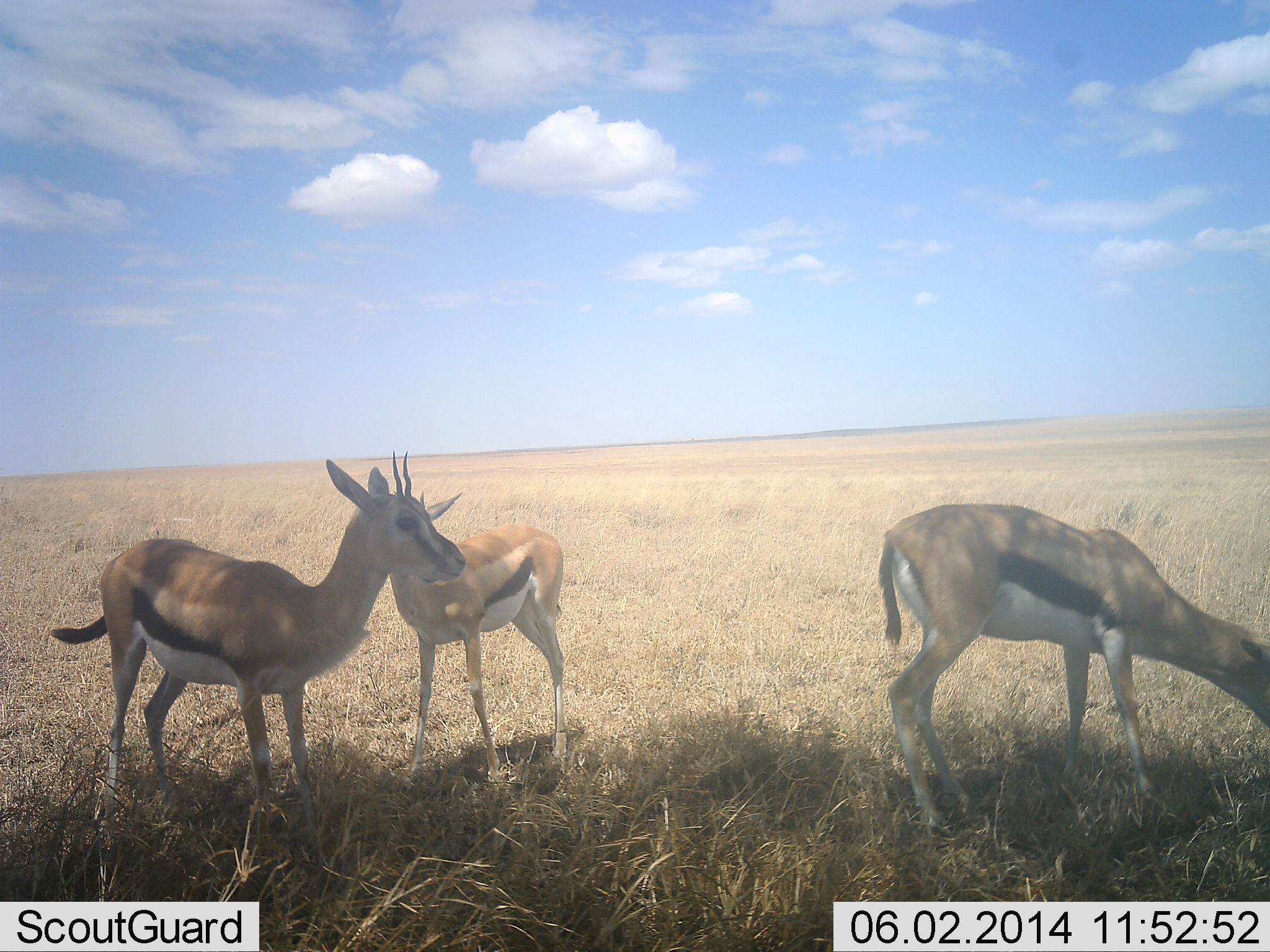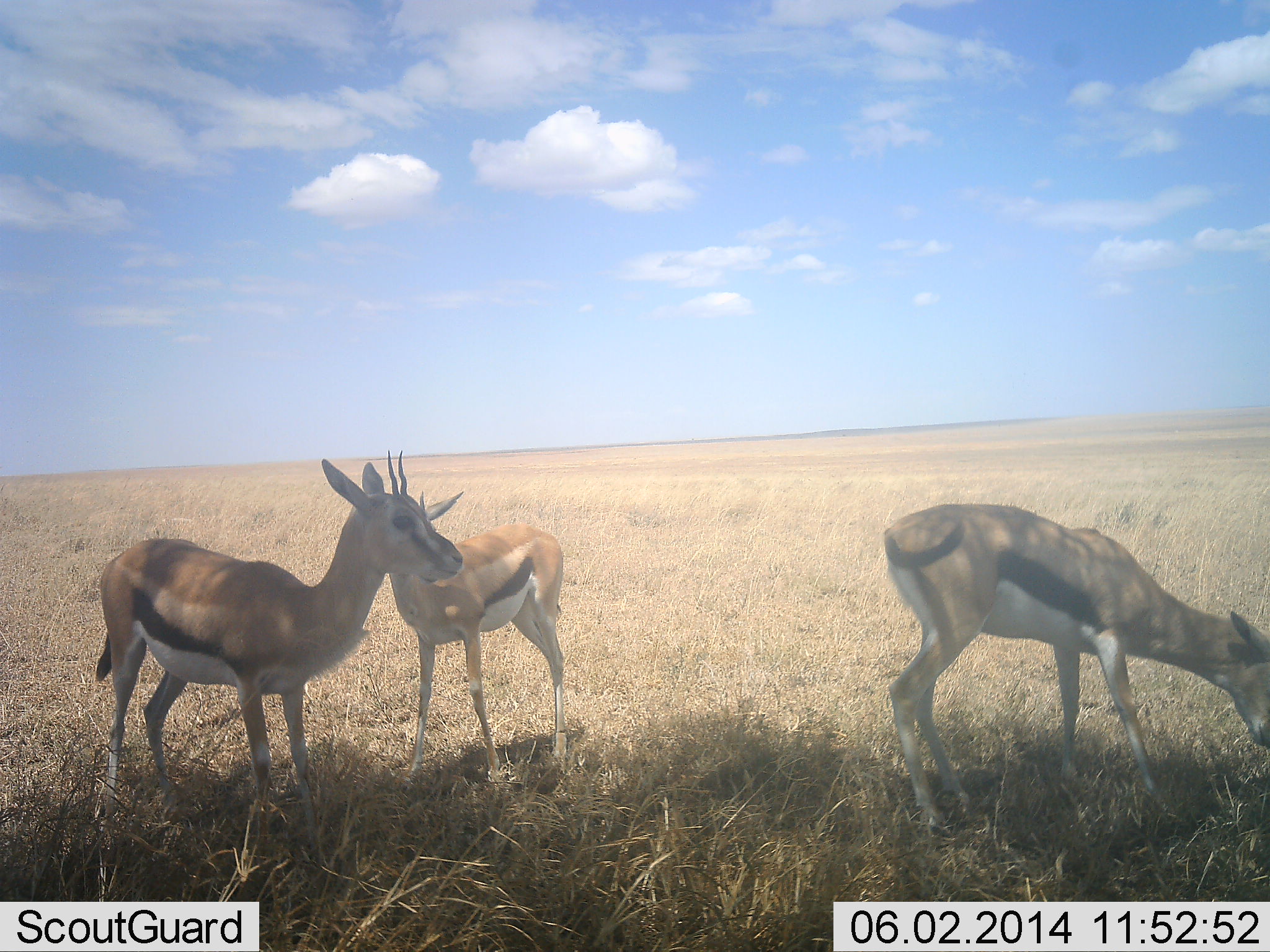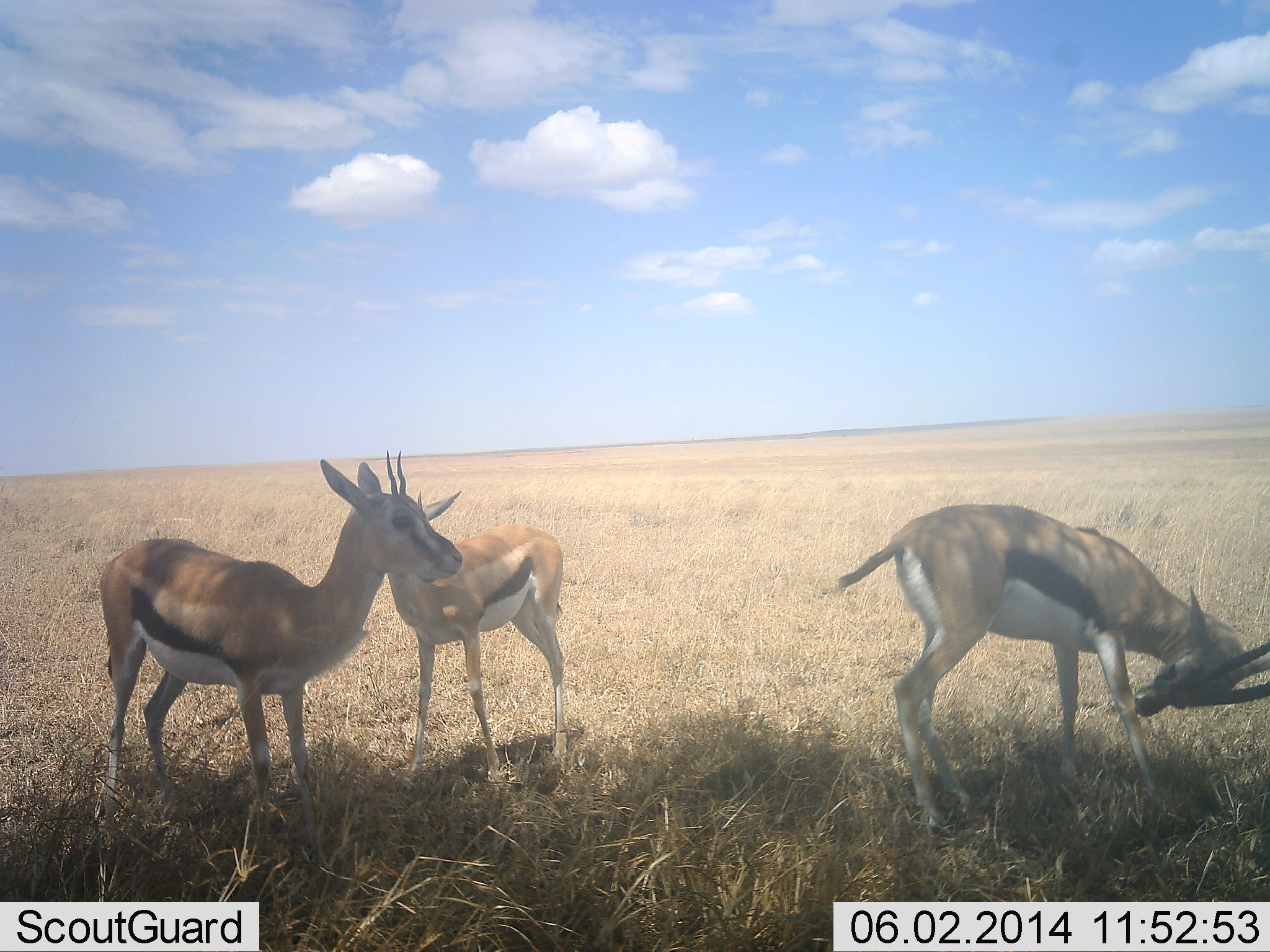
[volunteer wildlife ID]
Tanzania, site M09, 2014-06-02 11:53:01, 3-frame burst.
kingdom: Animalia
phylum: Chordata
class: Mammalia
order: Artiodactyla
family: Bovidae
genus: Eudorcas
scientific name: Eudorcas thomsonii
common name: thomson's gazelle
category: gazellethomsons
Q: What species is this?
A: Gazellethomsons (thomson's gazelle) (Eudorcas thomsonii).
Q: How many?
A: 3.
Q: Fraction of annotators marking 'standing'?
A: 100%.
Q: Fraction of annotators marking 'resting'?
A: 0%.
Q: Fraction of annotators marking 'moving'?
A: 0%.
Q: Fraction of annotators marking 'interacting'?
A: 0%.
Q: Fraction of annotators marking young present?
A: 0%.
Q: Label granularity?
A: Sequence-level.